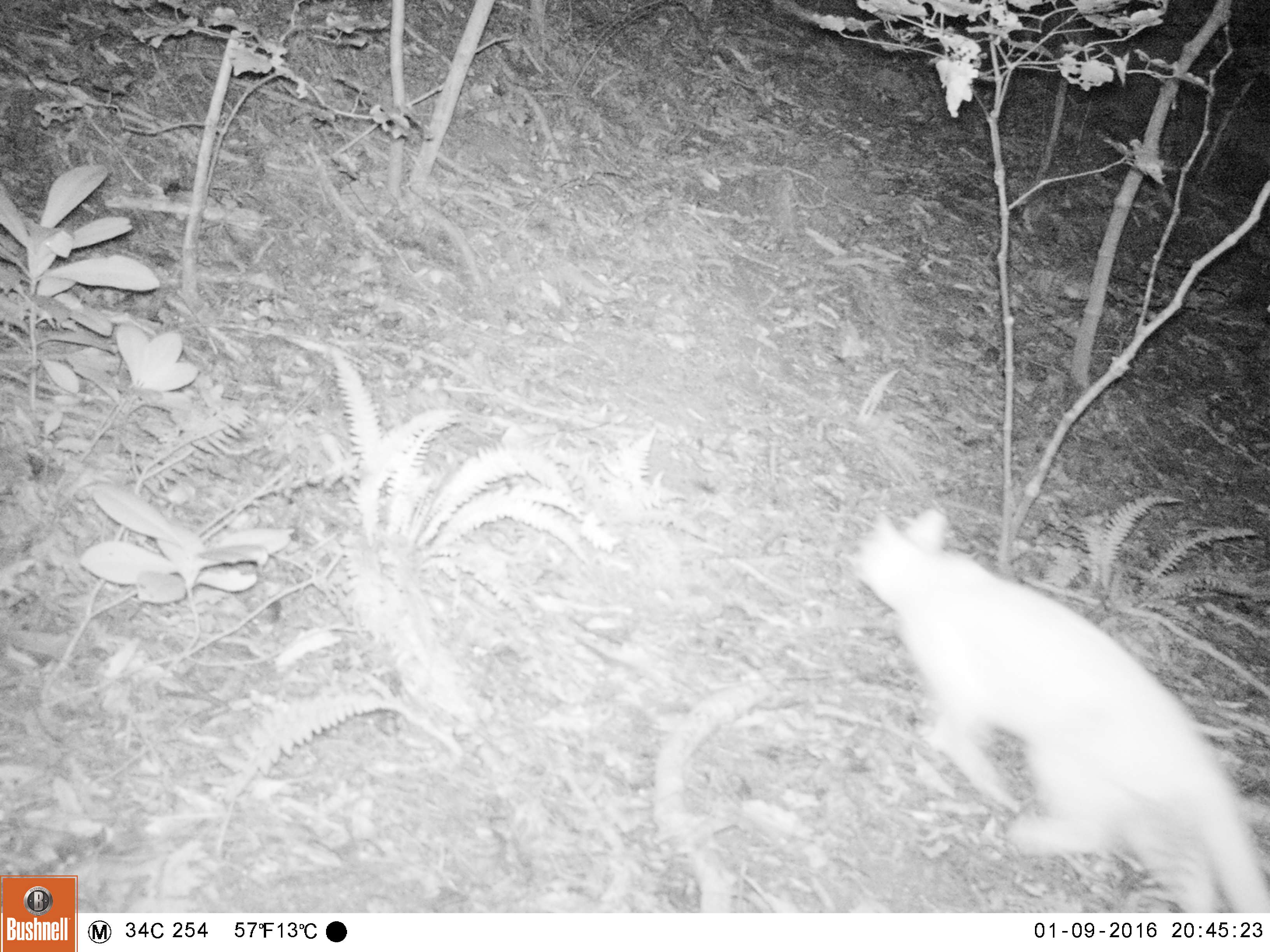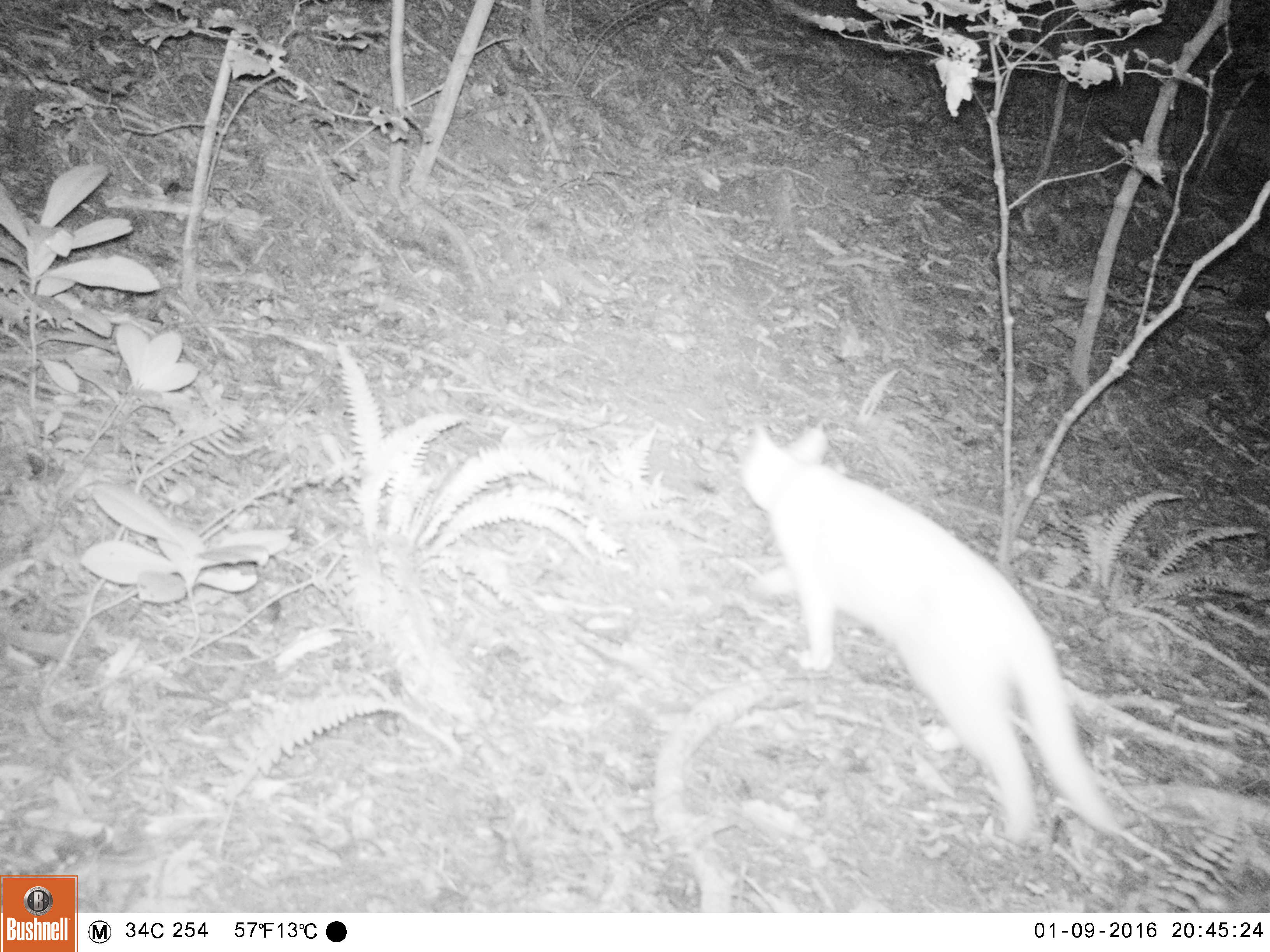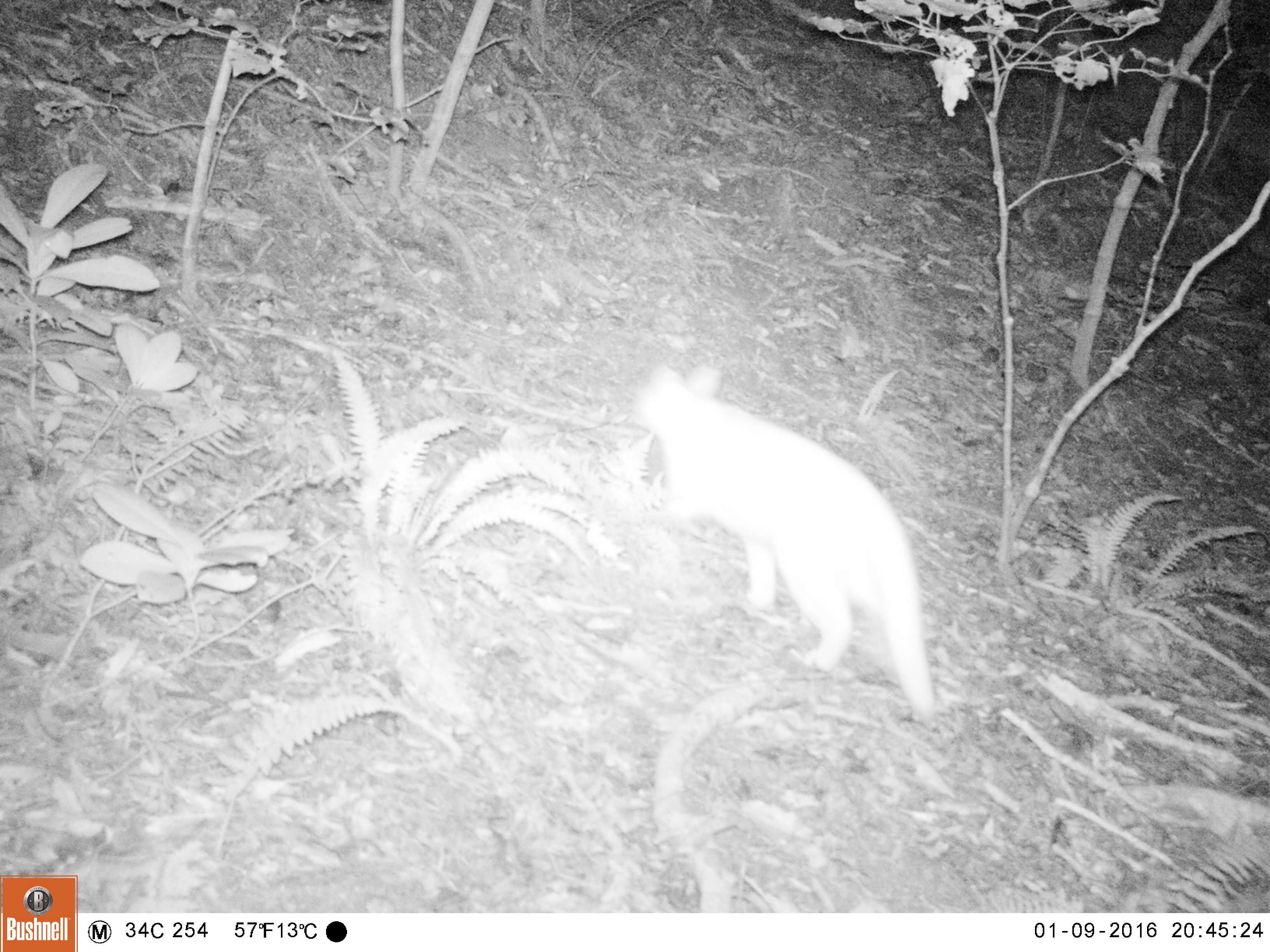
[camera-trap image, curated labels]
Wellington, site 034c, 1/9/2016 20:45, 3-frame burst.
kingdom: Animalia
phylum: Chordata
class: Mammalia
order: Carnivora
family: Felidae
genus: Felis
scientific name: Felis catus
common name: cat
Cat (Felis catus).